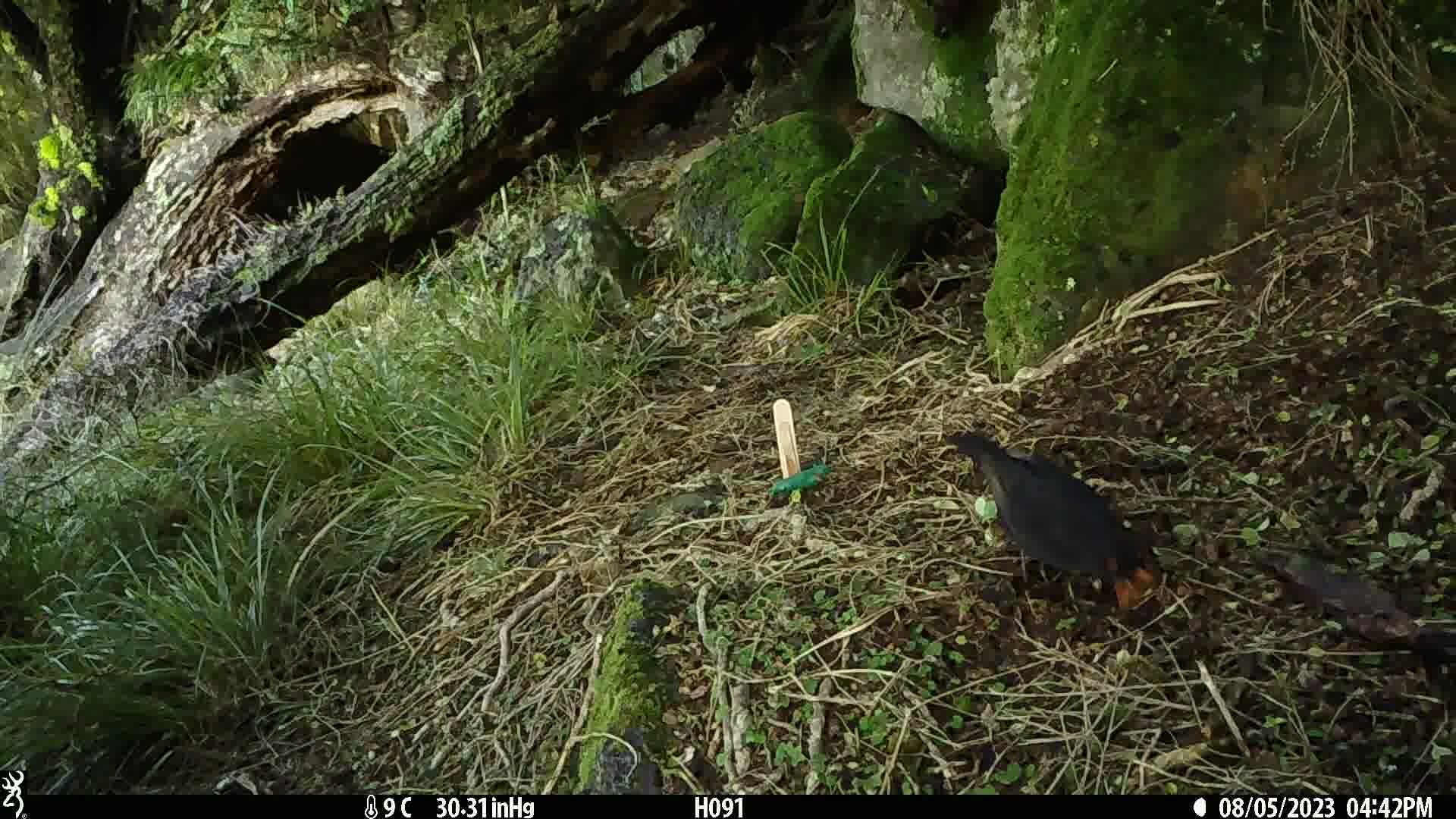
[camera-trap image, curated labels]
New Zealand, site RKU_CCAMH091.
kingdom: Animalia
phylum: Chordata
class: Aves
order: Passeriformes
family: Turdidae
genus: Turdus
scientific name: Turdus merula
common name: eurasian blackbird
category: blackbird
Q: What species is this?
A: Blackbird (eurasian blackbird) (Turdus merula).